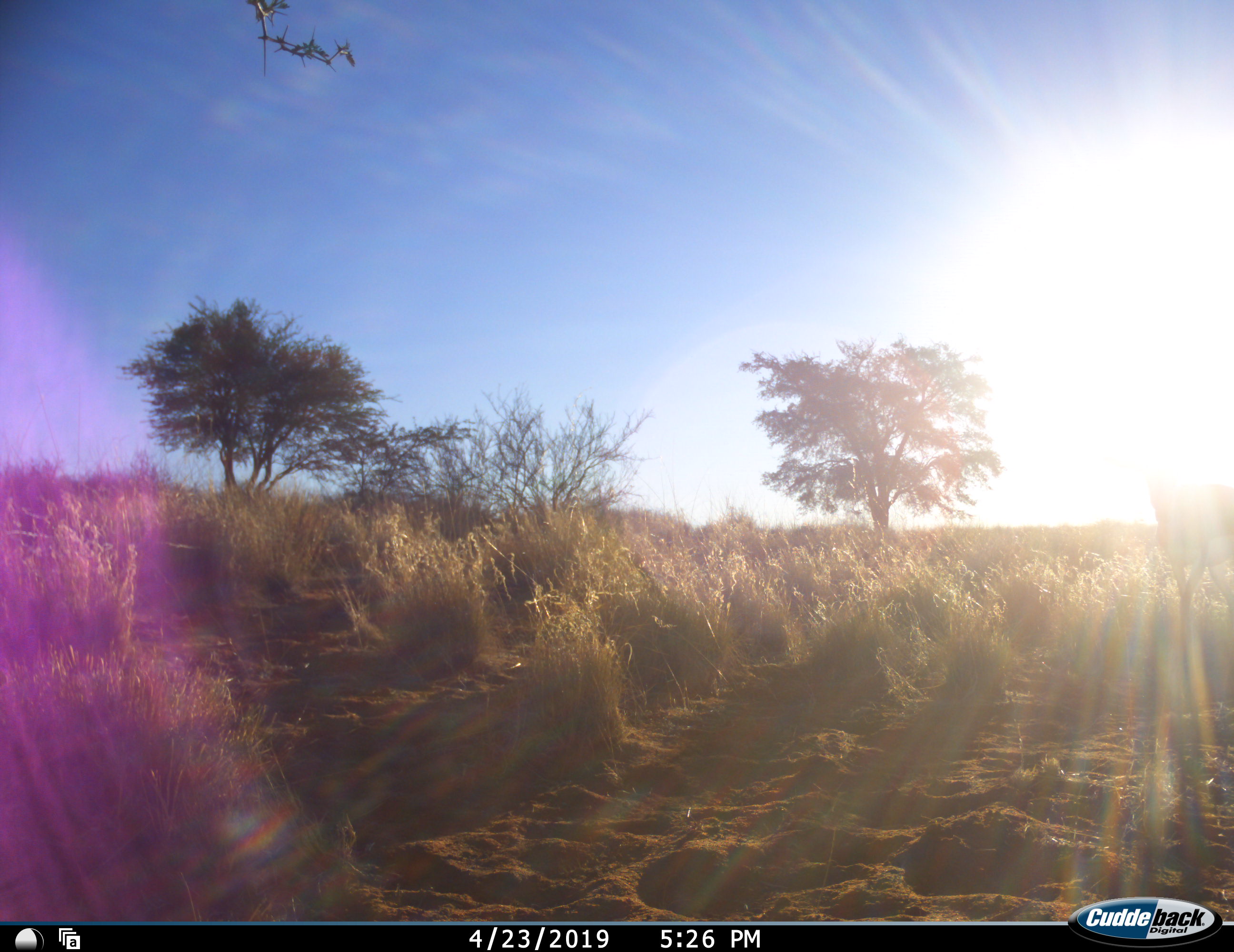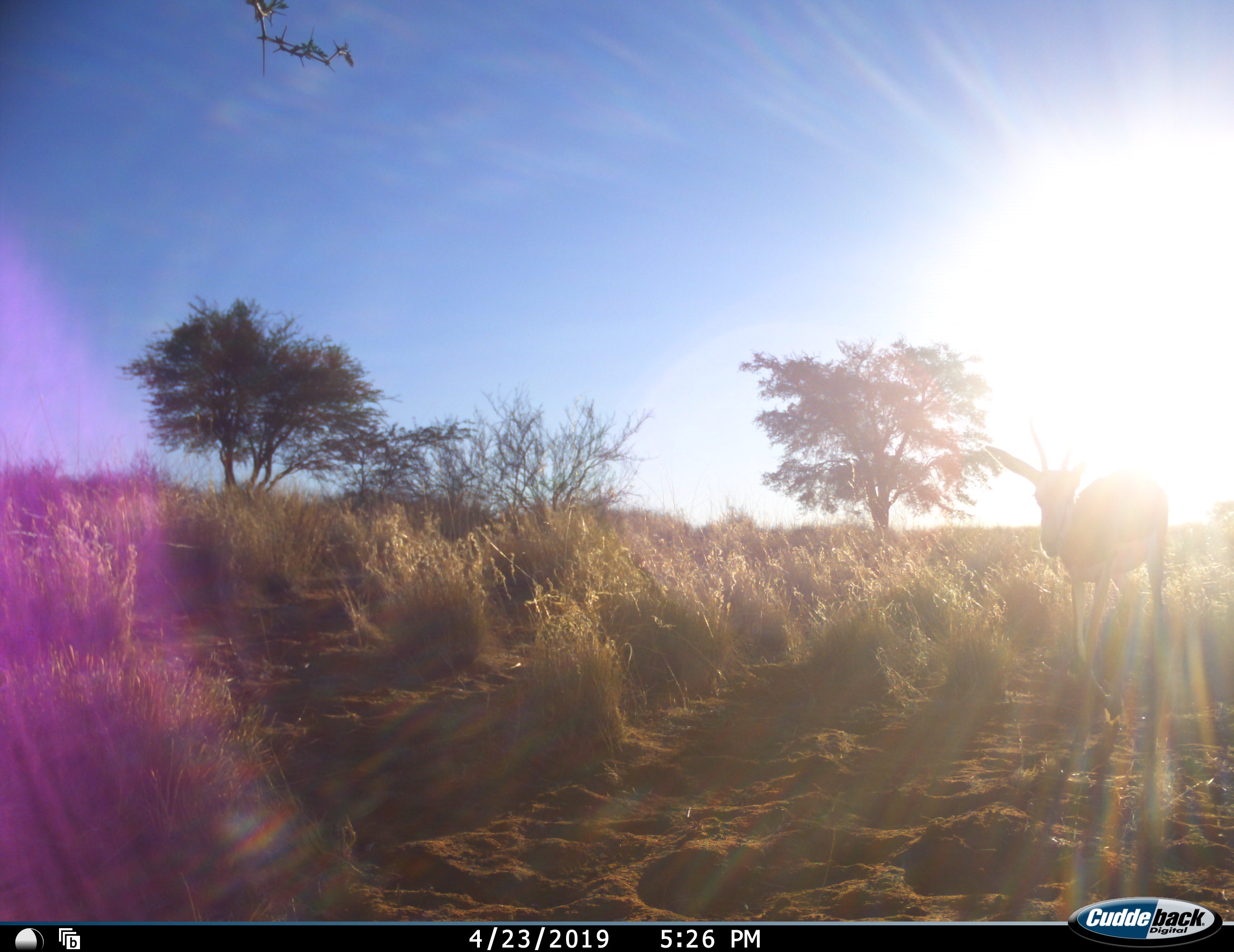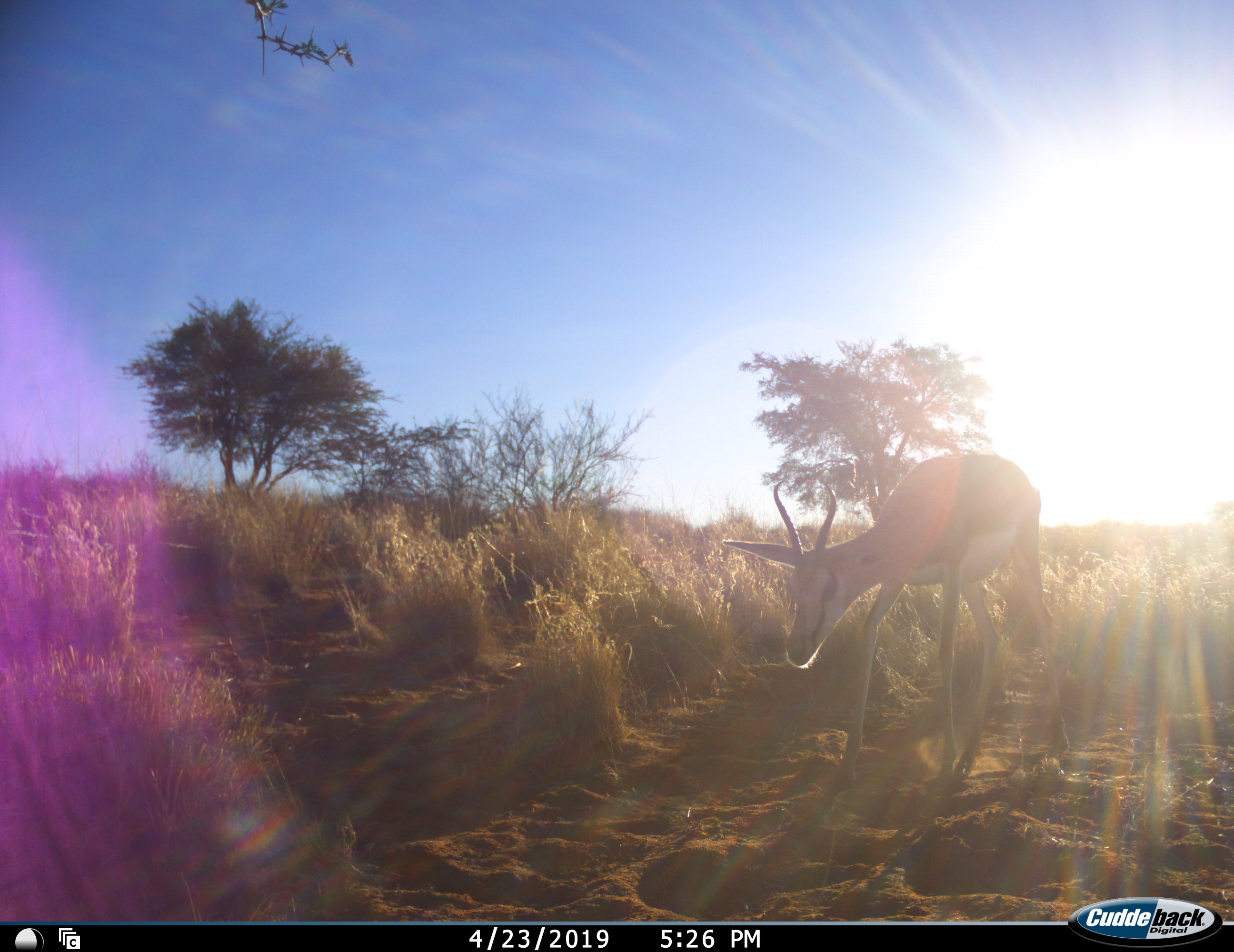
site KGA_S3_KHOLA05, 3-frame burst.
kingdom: Animalia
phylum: Chordata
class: Mammalia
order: Artiodactyla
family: Bovidae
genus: Antidorcas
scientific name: Antidorcas marsupialis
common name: springbok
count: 1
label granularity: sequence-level